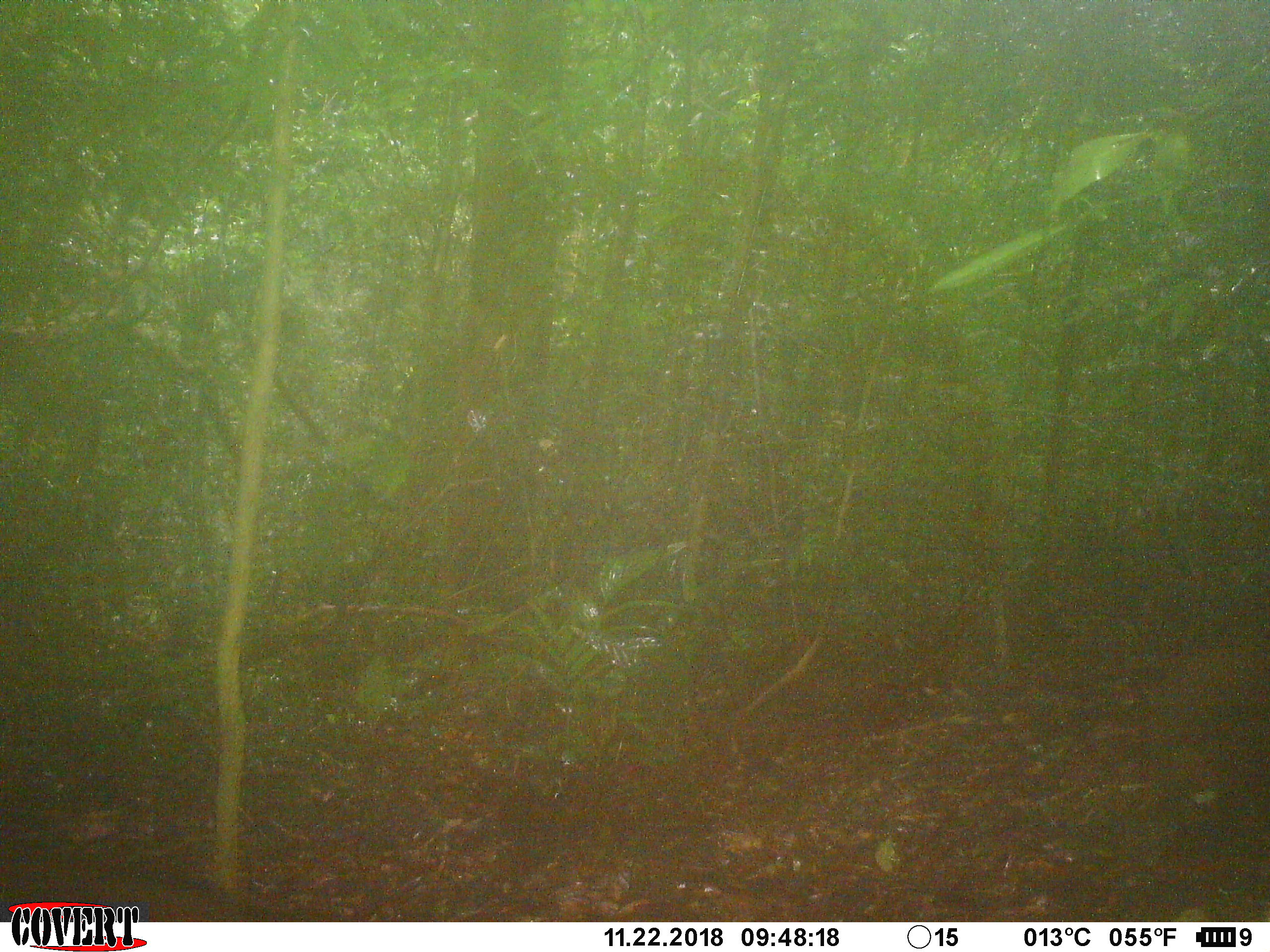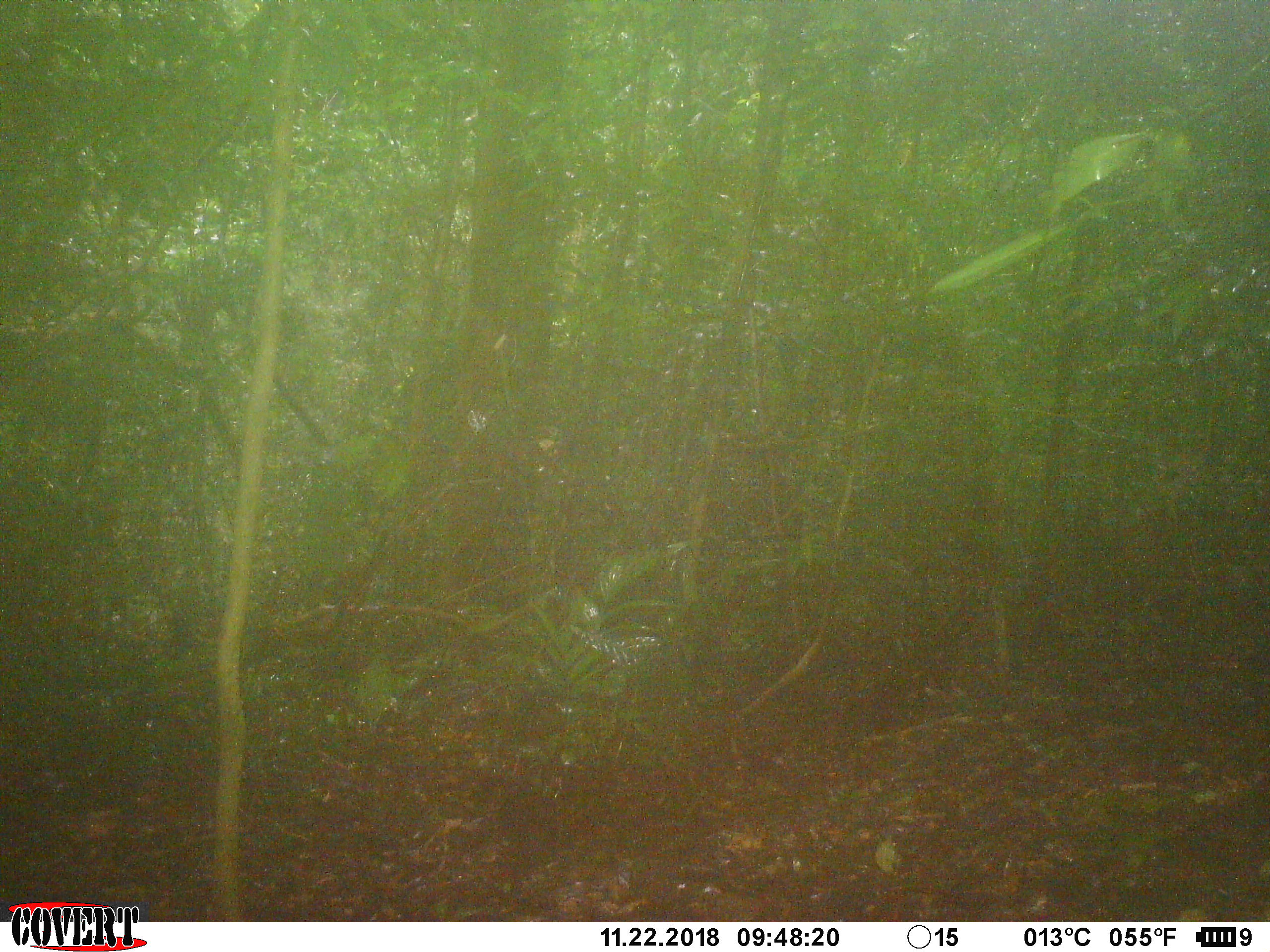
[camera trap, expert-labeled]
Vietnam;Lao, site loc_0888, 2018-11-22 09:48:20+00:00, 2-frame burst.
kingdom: Animalia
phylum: Chordata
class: Mammalia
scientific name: Mammalia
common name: mammal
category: unidentified mammal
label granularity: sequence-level